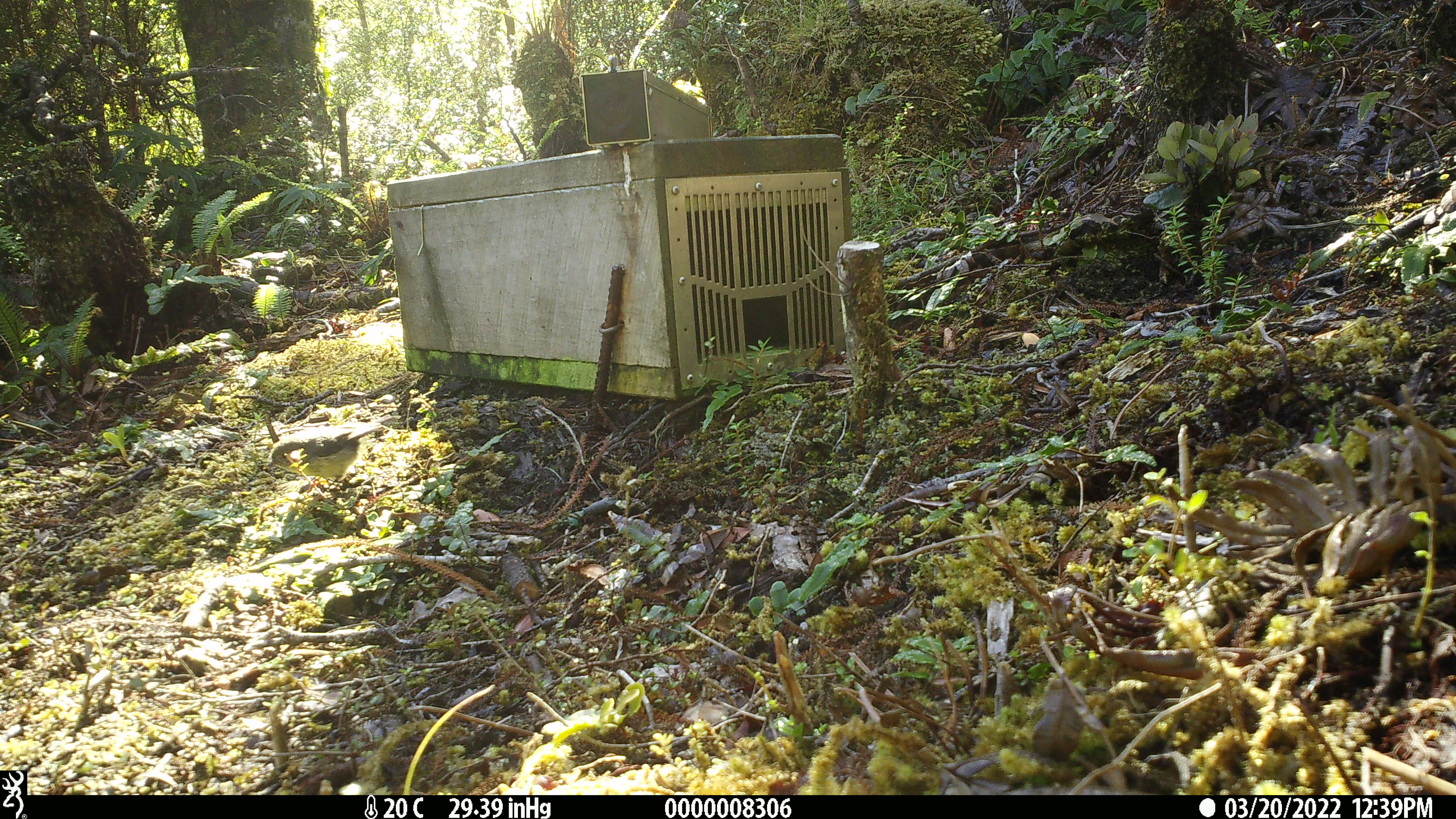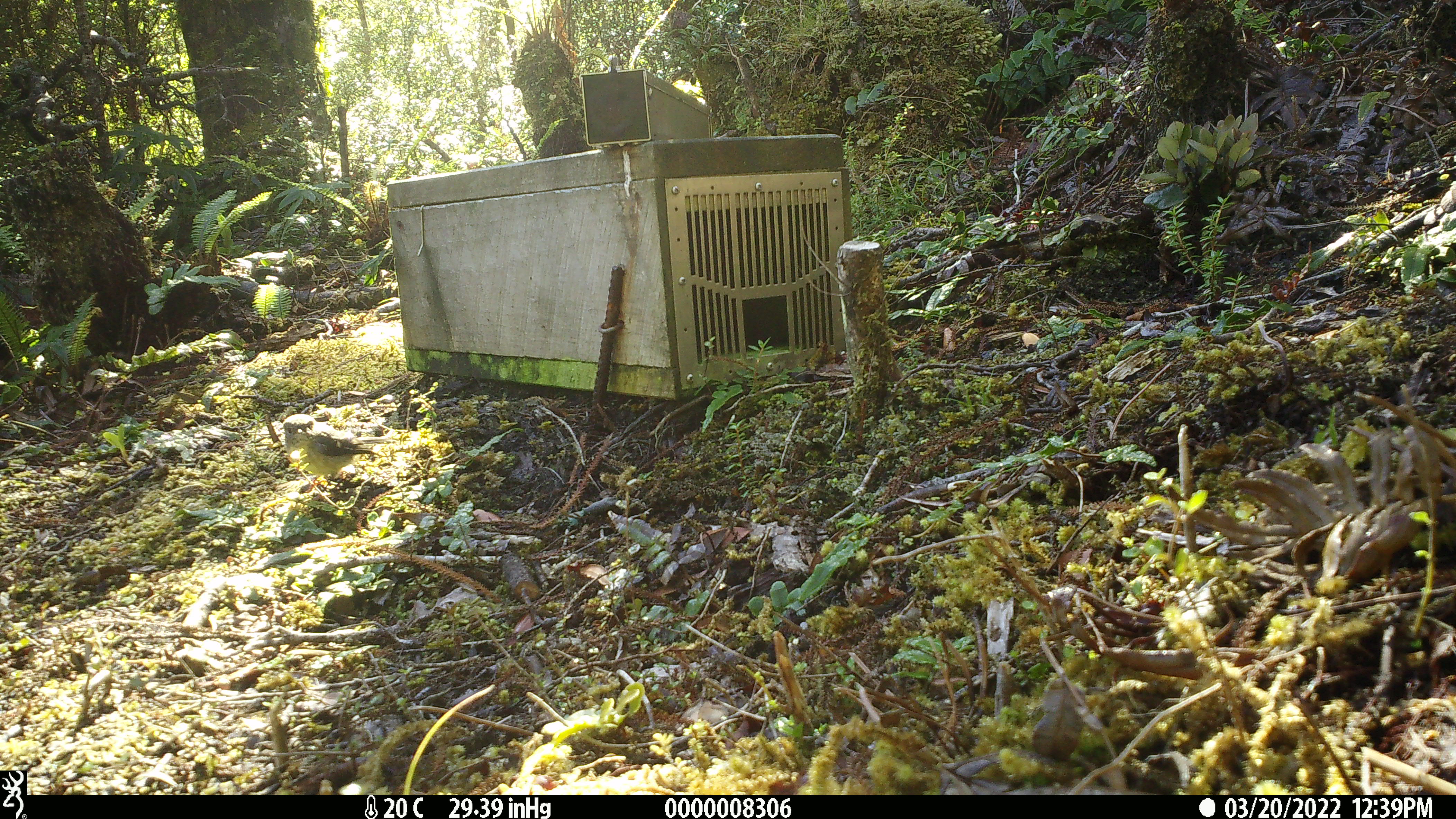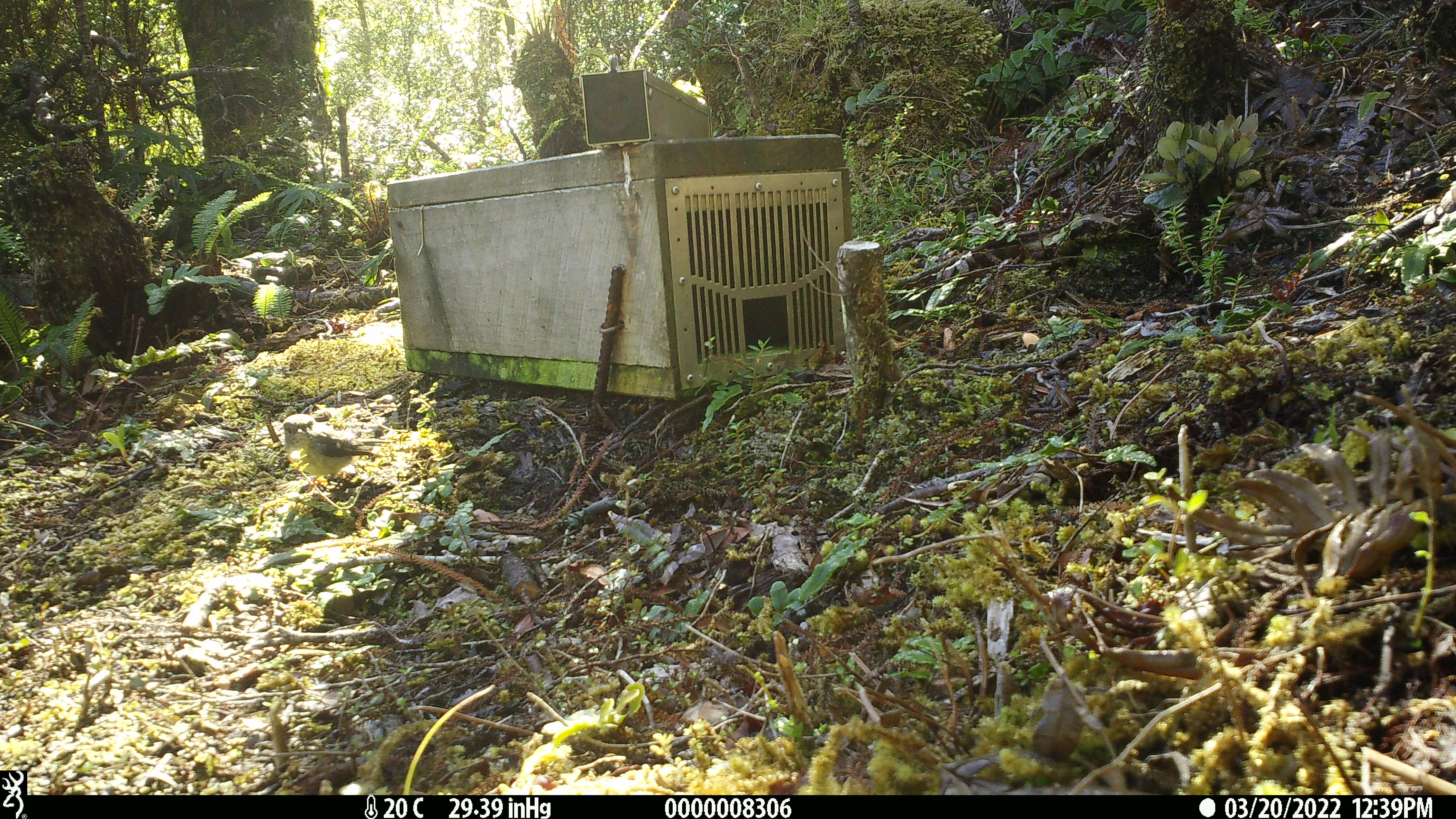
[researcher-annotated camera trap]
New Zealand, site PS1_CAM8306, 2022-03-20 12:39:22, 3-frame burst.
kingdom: Animalia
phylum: Chordata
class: Aves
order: Passeriformes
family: Petroicidae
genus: Petroica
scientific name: Petroica macrocephala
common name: tomtit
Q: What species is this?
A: Tomtit (Petroica macrocephala).